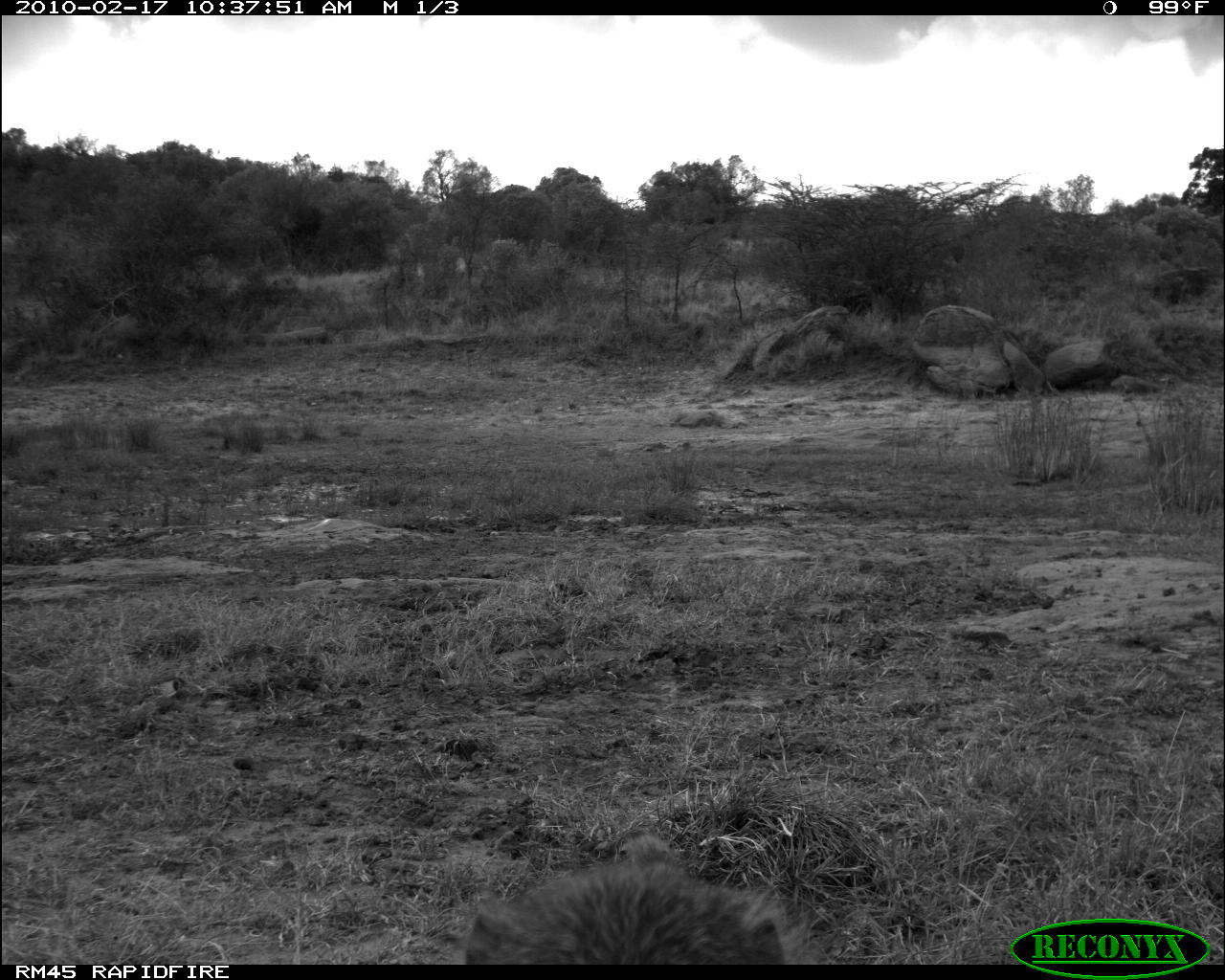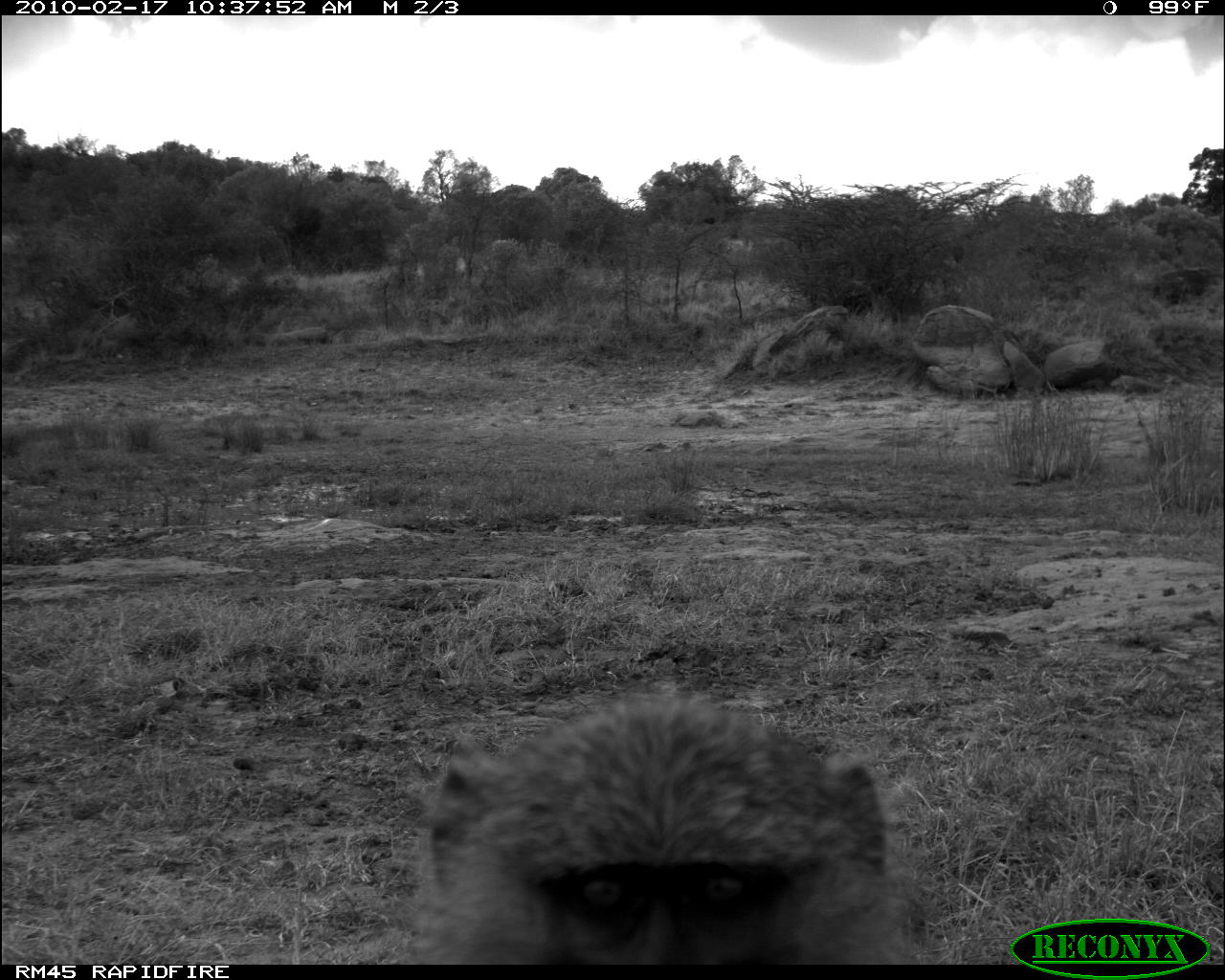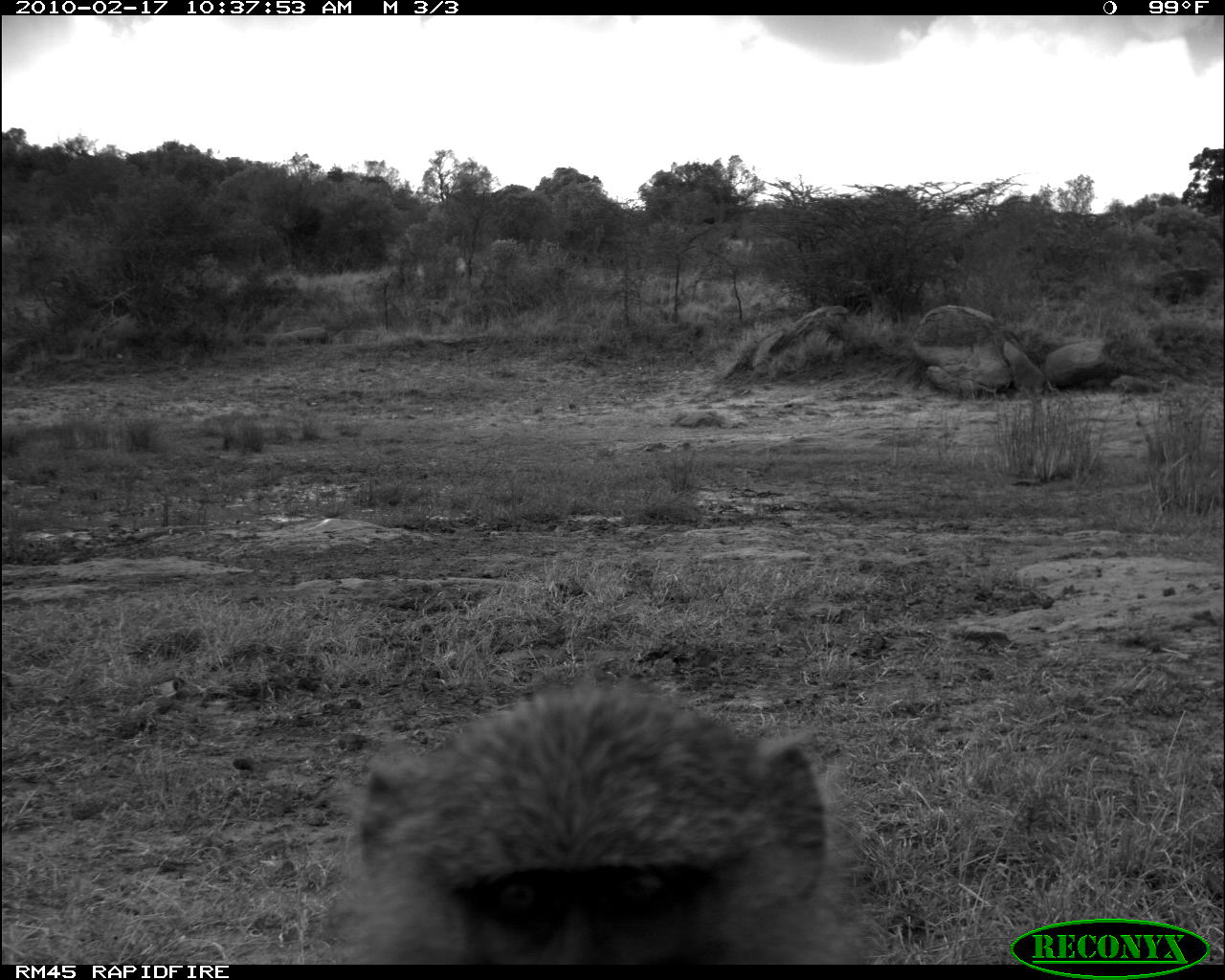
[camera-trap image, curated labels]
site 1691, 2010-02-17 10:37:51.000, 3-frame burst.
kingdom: Animalia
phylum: Chordata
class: Mammalia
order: Primates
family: Cercopithecidae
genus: Papio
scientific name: Papio anubis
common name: olive baboon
Papio anubis (olive baboon), count 1.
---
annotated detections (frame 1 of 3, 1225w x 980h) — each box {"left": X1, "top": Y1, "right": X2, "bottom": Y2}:
papio anubis: {"left": 459, "top": 831, "right": 798, "bottom": 964}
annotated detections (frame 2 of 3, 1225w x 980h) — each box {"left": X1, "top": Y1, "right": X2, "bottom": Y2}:
papio anubis: {"left": 416, "top": 692, "right": 913, "bottom": 964}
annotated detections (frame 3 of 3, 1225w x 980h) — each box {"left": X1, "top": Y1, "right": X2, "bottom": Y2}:
papio anubis: {"left": 342, "top": 686, "right": 876, "bottom": 966}